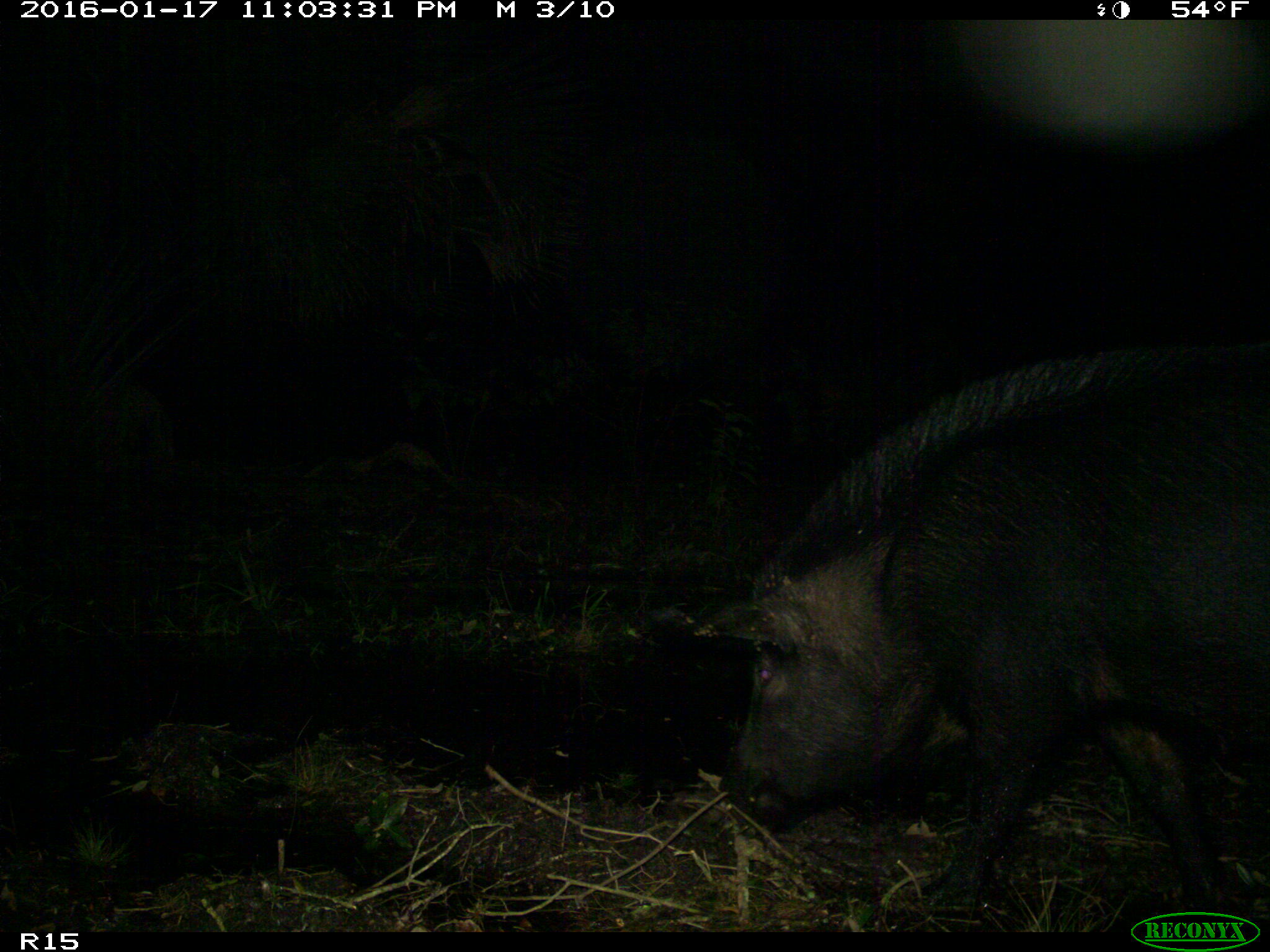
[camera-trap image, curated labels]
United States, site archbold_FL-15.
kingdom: Animalia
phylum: Chordata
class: Mammalia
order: Artiodactyla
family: Suidae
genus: Sus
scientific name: Sus scrofa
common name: wild boar